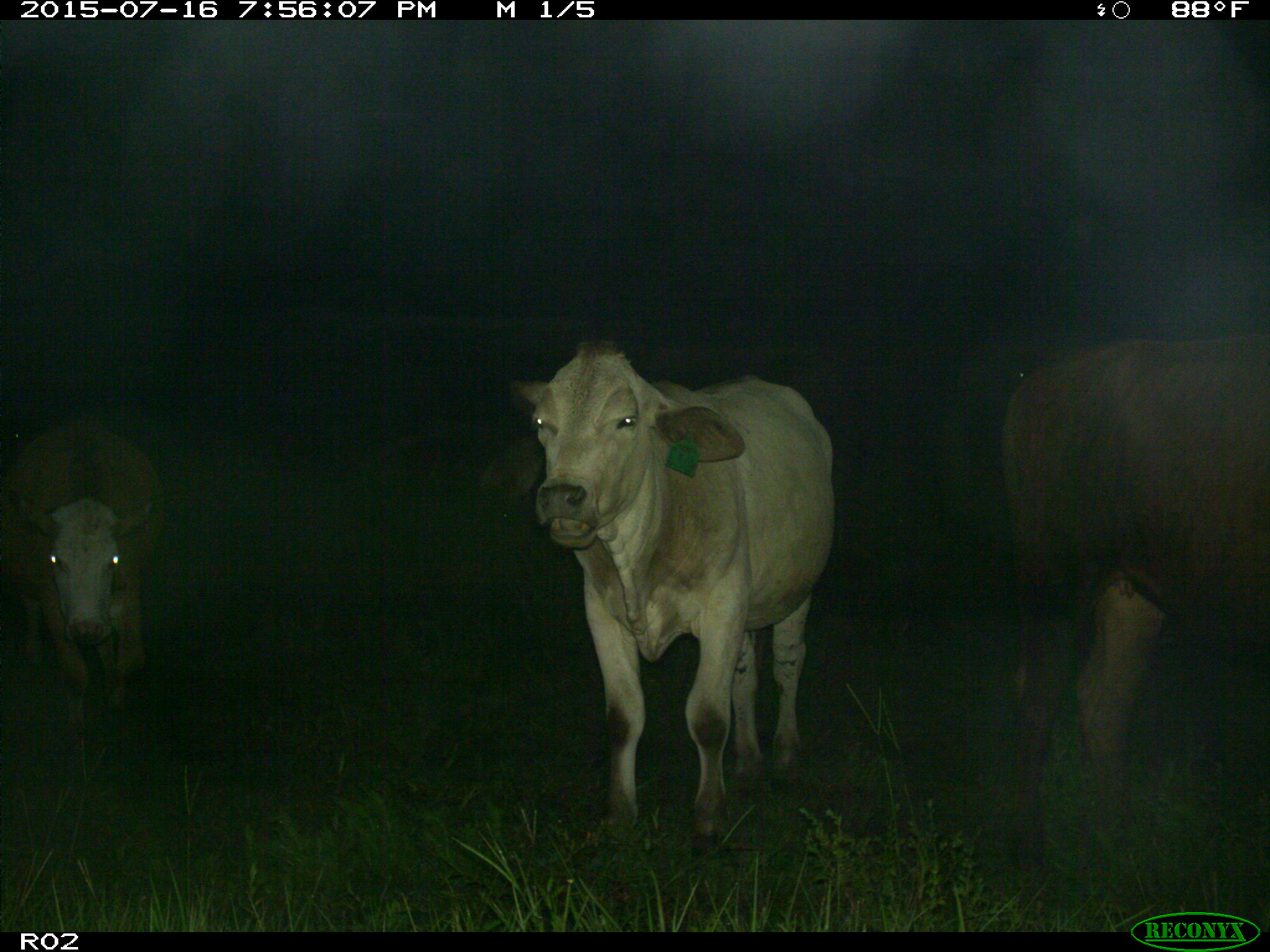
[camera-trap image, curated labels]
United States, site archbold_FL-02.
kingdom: Animalia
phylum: Chordata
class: Mammalia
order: Artiodactyla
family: Bovidae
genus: Bos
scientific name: Bos taurus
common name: domestic cow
Bos taurus (domestic cow).